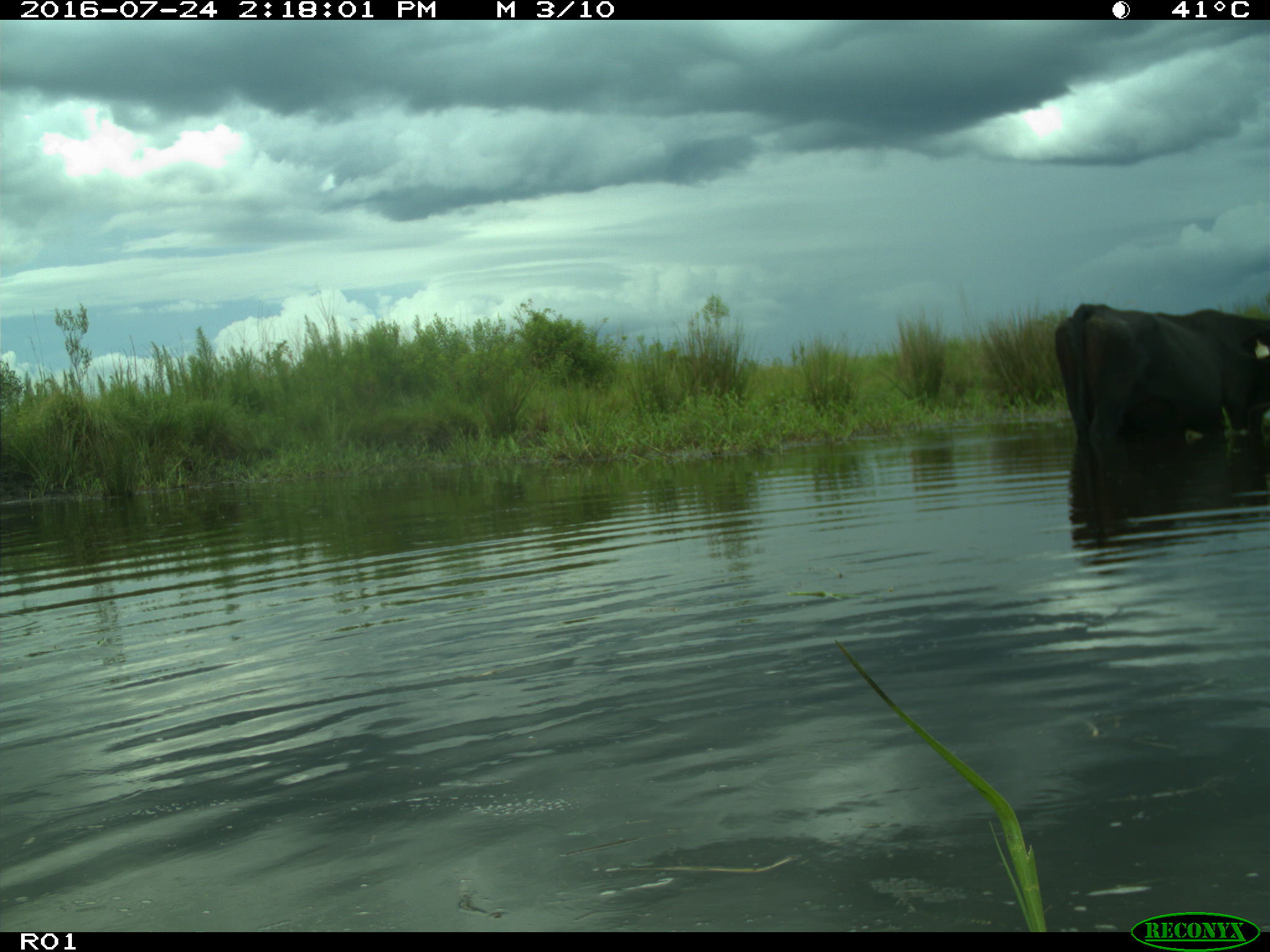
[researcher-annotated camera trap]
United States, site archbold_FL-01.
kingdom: Animalia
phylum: Chordata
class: Mammalia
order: Artiodactyla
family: Bovidae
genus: Bos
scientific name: Bos taurus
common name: domestic cow